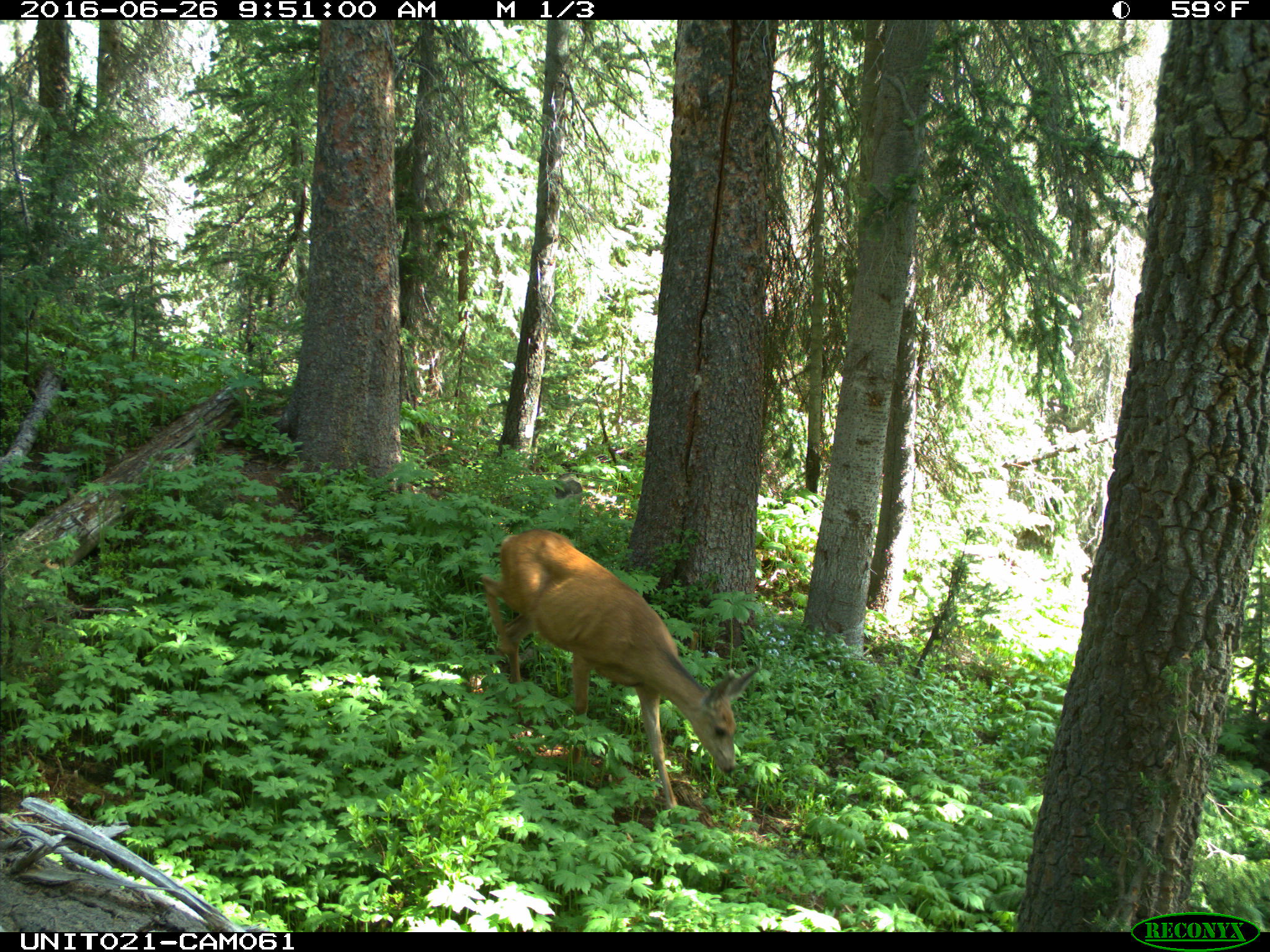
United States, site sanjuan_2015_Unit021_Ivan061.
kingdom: Animalia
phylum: Chordata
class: Mammalia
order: Artiodactyla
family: Cervidae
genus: Odocoileus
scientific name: Odocoileus hemionus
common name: mule deer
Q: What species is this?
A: Odocoileus hemionus (mule deer).